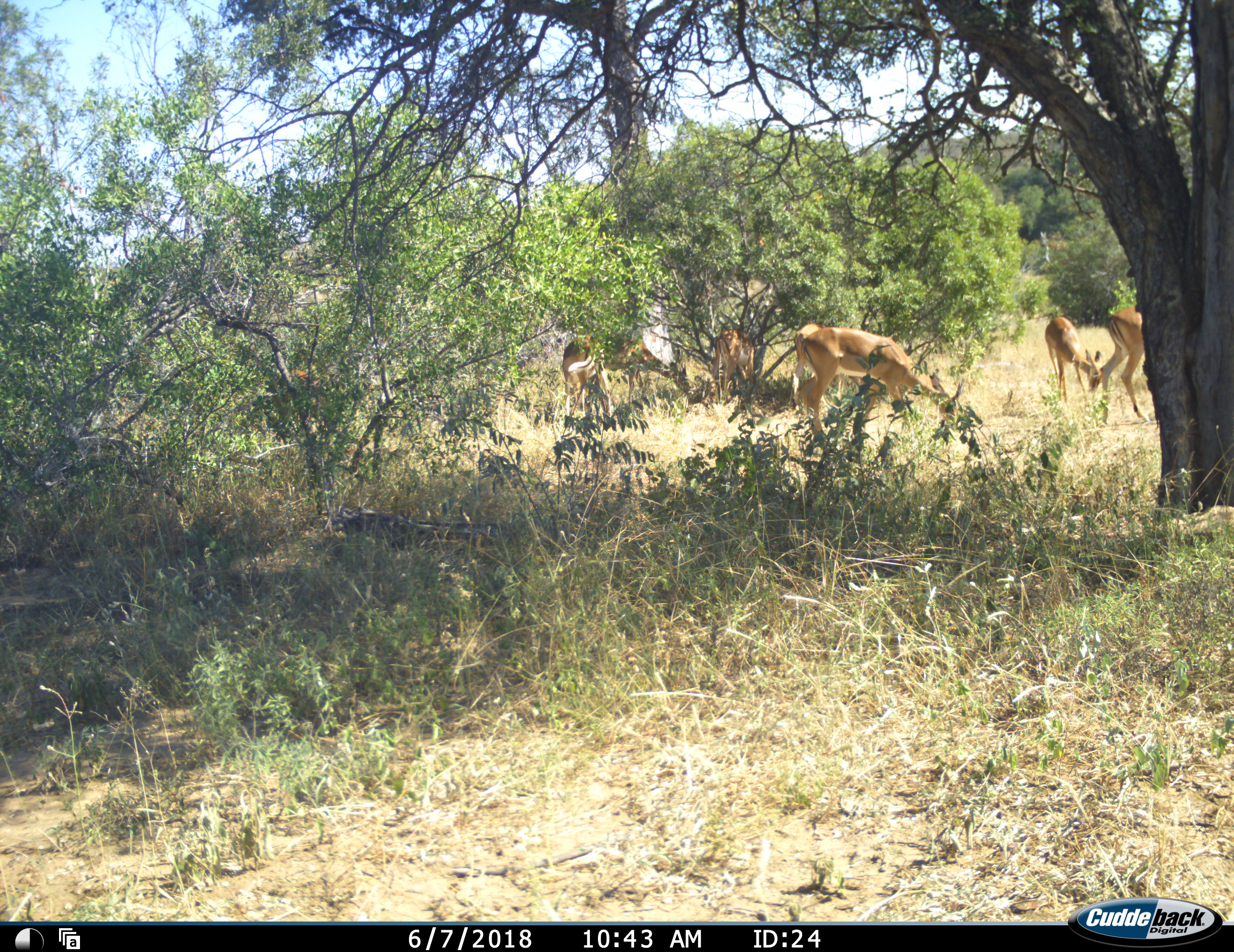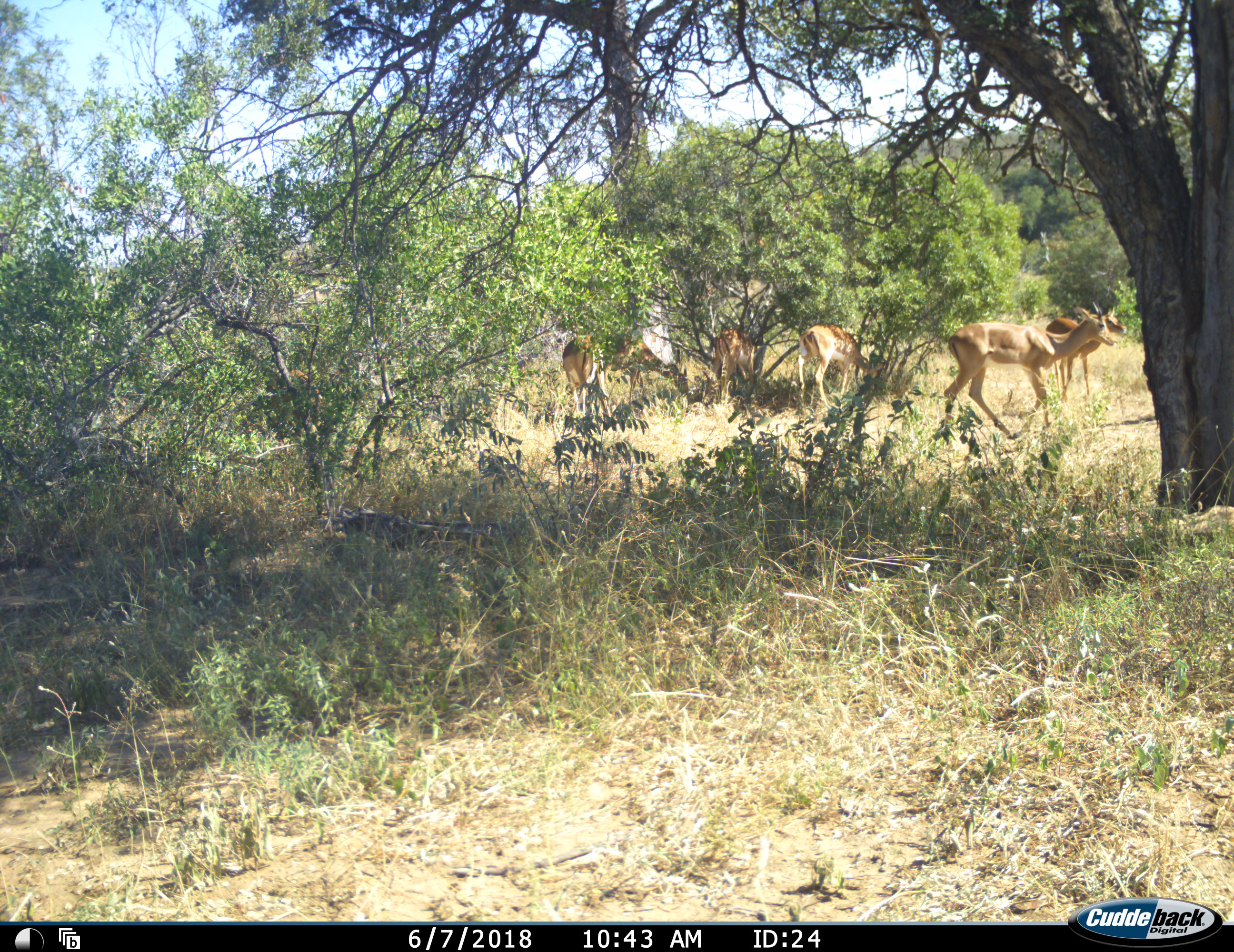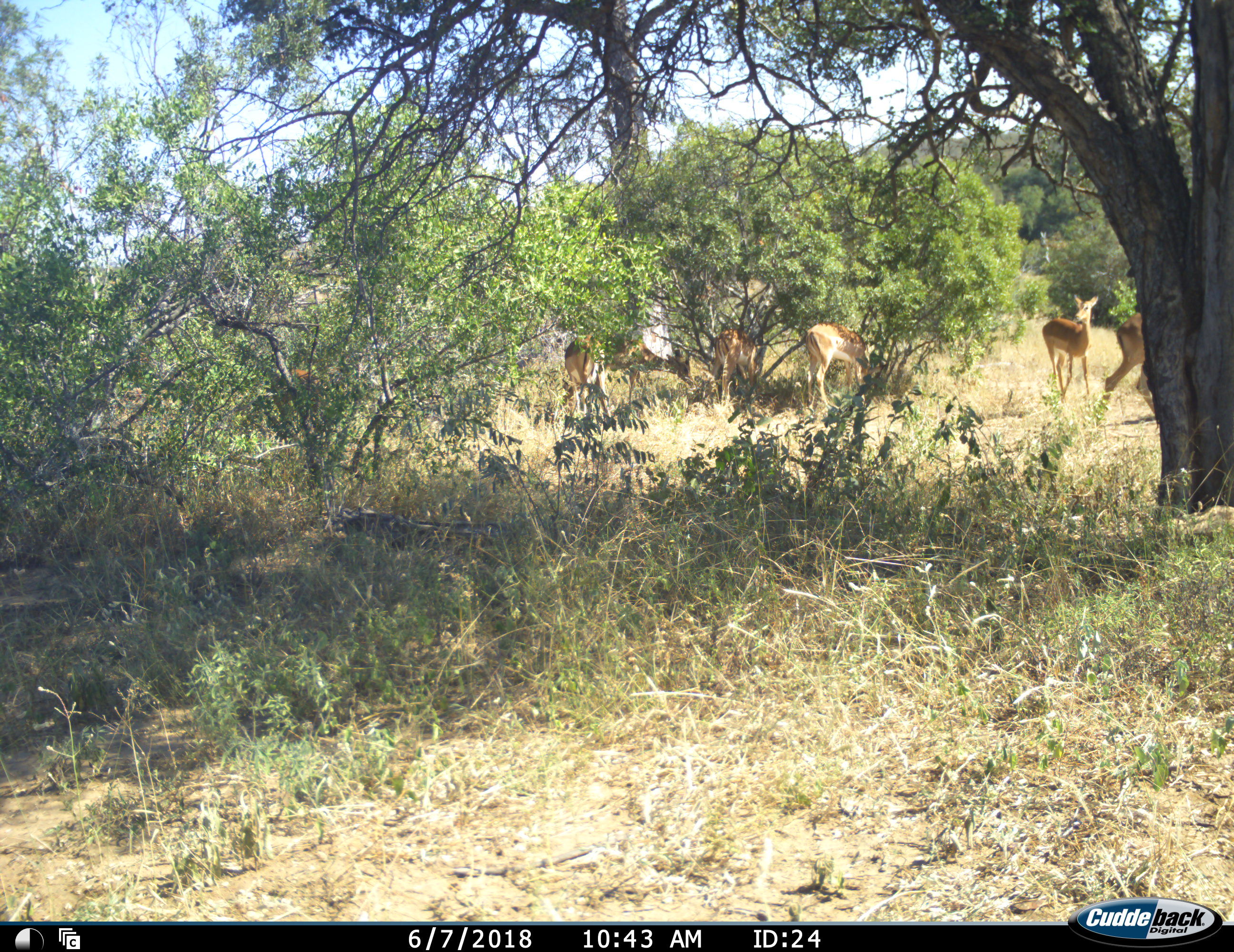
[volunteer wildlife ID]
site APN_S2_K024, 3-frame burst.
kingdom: Animalia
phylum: Chordata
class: Mammalia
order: Artiodactyla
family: Bovidae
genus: Aepyceros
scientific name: Aepyceros melampus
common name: impala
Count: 7.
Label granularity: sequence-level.